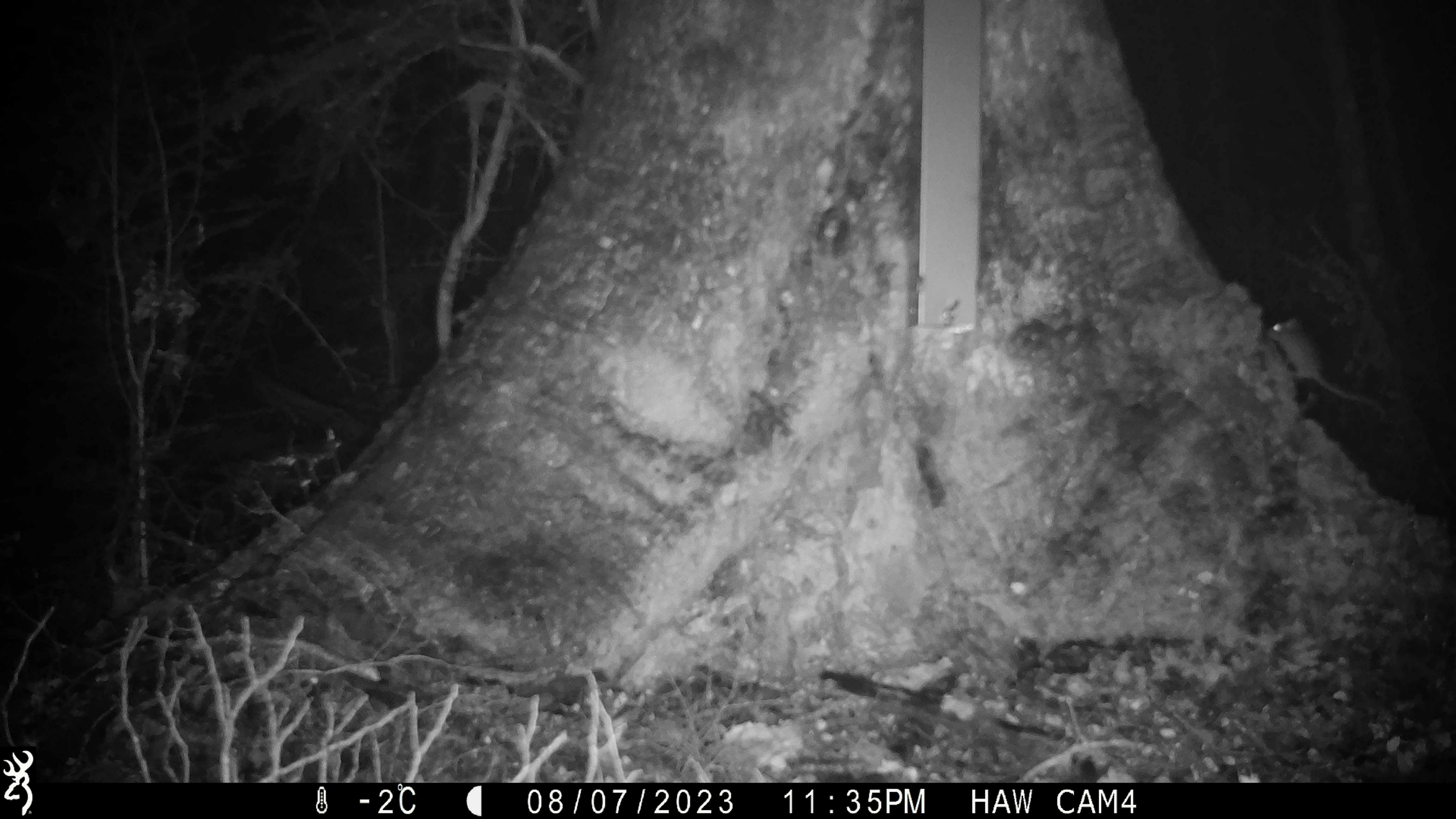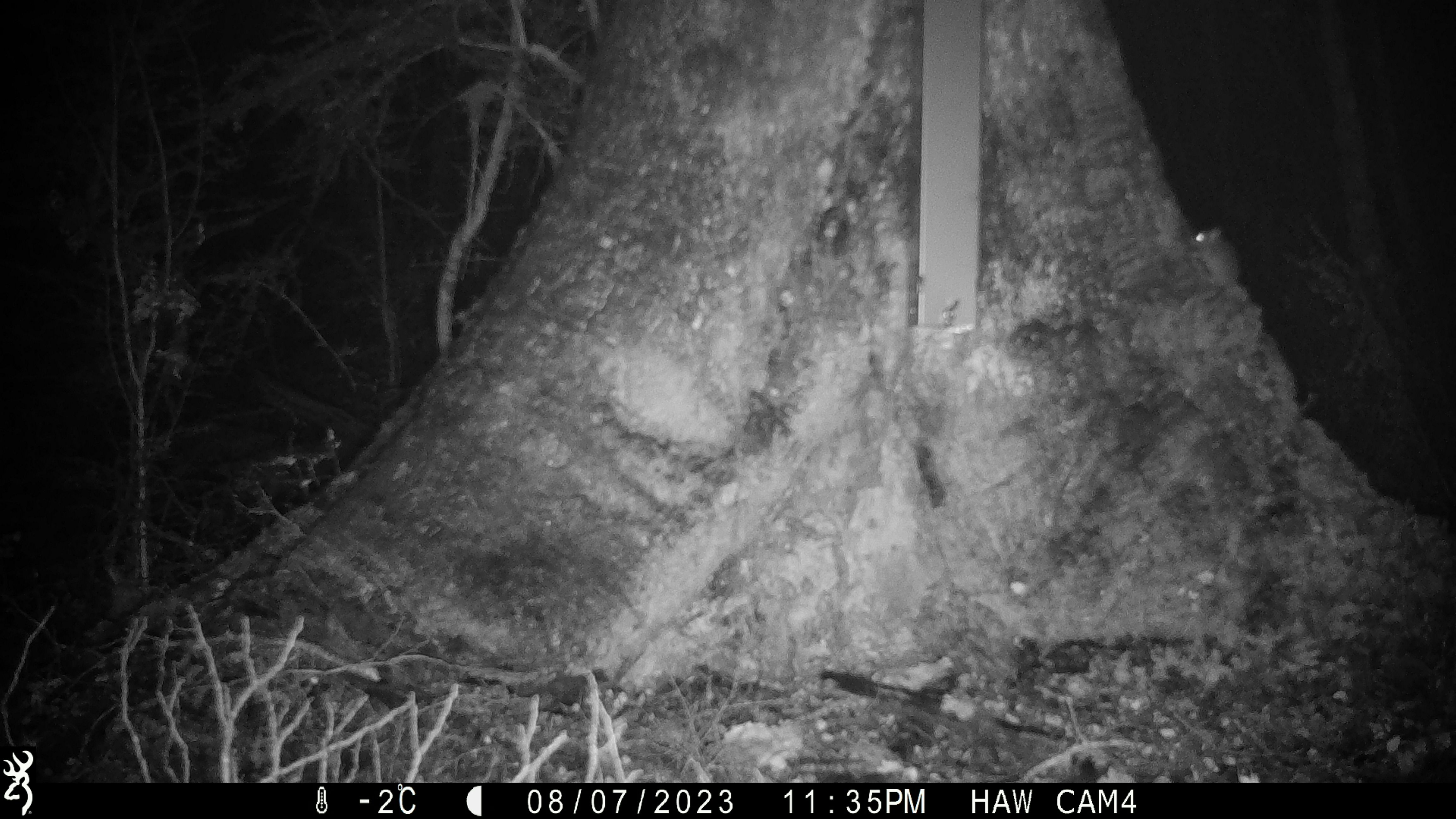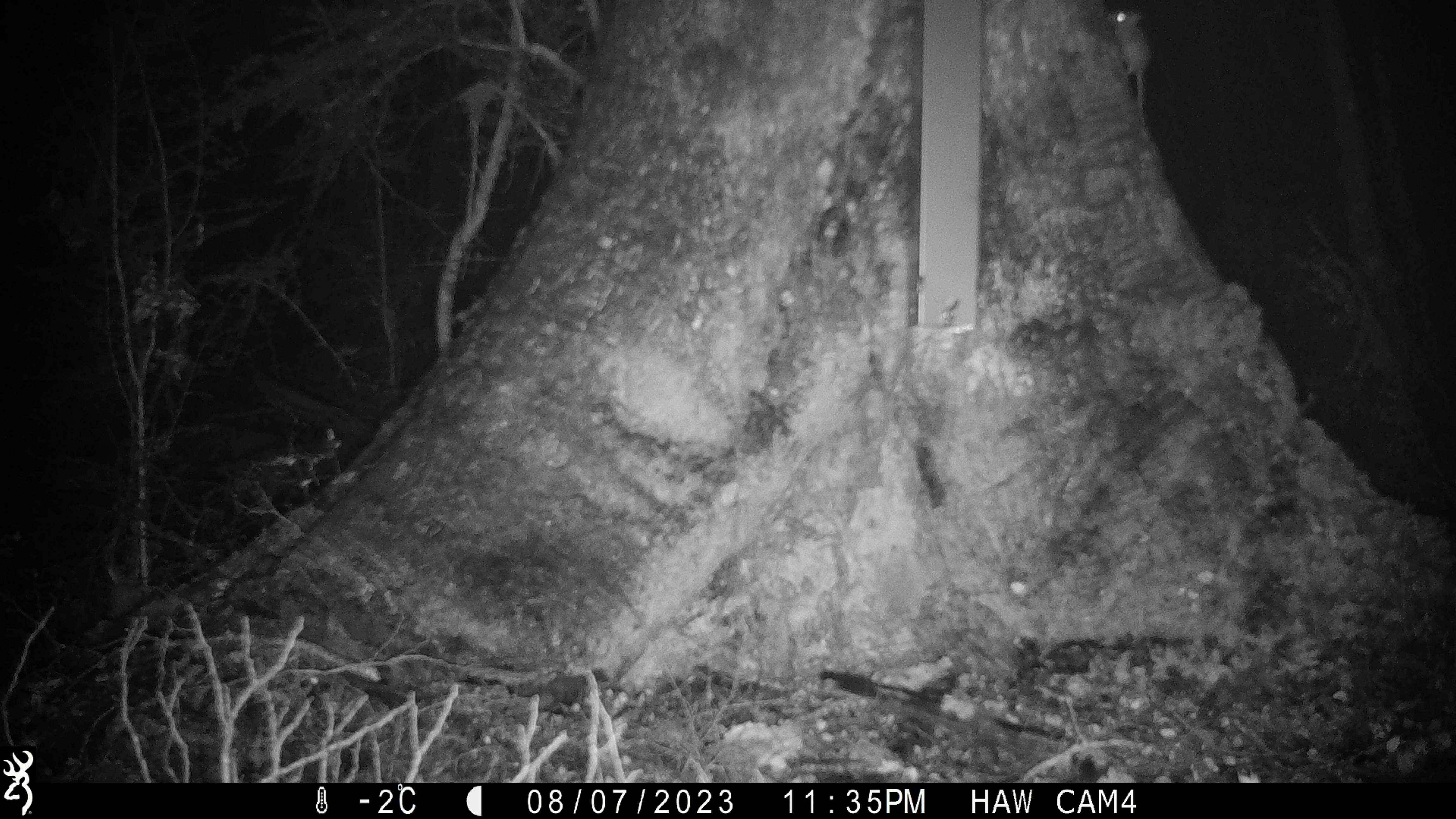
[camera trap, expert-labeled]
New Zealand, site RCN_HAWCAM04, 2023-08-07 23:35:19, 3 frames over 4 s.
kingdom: Animalia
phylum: Chordata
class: Mammalia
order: Rodentia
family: Muridae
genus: Mus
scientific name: Mus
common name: mouse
Mouse (Mus).